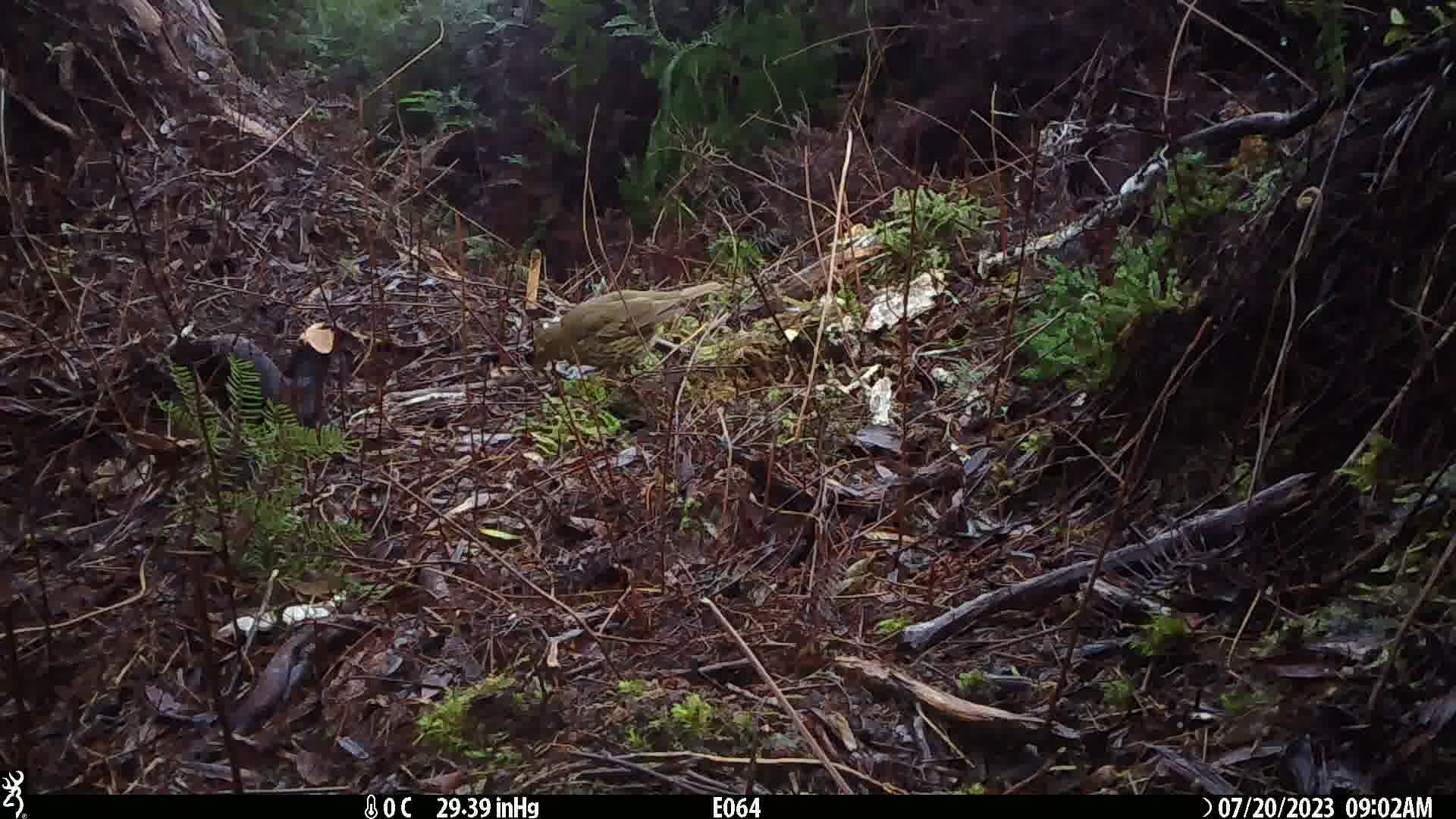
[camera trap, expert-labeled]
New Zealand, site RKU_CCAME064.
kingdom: Animalia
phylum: Chordata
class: Aves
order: Passeriformes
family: Turdidae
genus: Turdus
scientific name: Turdus philomelos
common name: song thrush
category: thrush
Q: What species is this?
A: Thrush (song thrush) (Turdus philomelos).